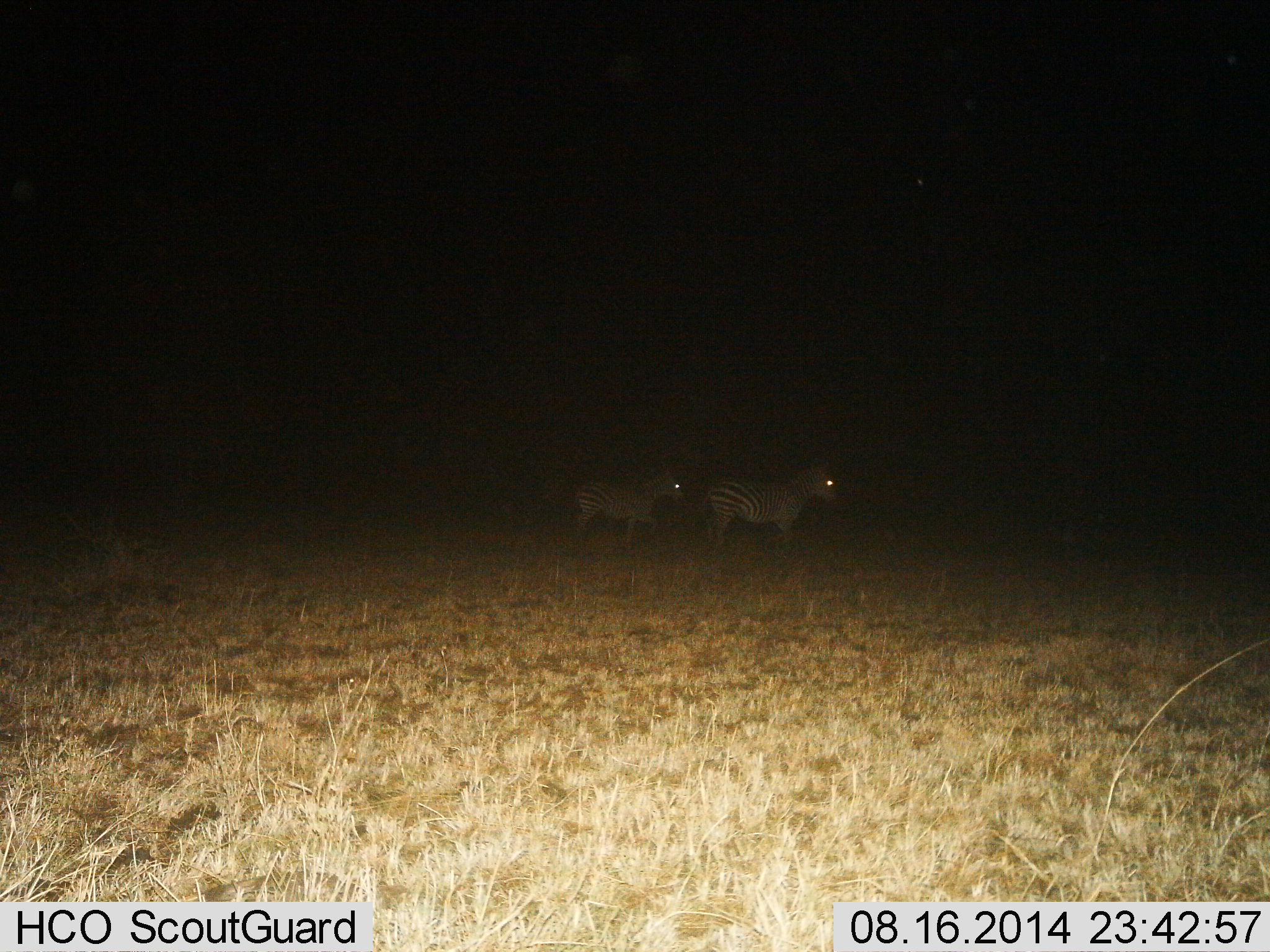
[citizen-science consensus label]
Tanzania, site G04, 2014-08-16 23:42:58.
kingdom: Animalia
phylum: Chordata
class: Mammalia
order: Perissodactyla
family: Equidae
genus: Equus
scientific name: Equus quagga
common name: plains zebra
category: zebra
Zebra (plains zebra) (Equus quagga), count 2. Behavior (volunteer vote fractions): standing 80%, resting 0%, moving 50%, interacting 0%. Young present (vote fraction): 0%. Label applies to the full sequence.